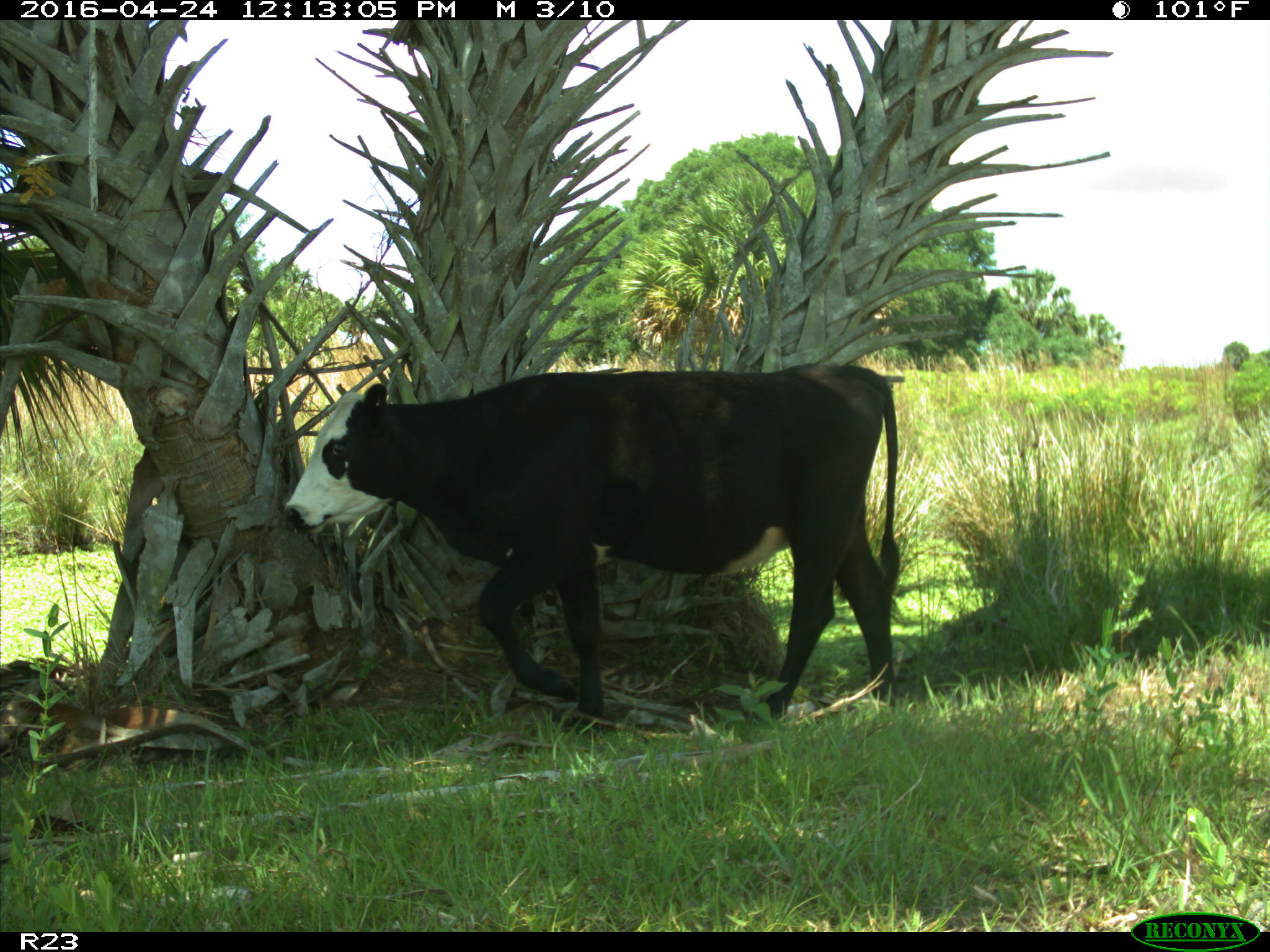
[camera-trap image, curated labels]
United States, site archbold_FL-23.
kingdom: Animalia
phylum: Chordata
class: Mammalia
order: Artiodactyla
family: Bovidae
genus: Bos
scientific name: Bos taurus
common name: domestic cow